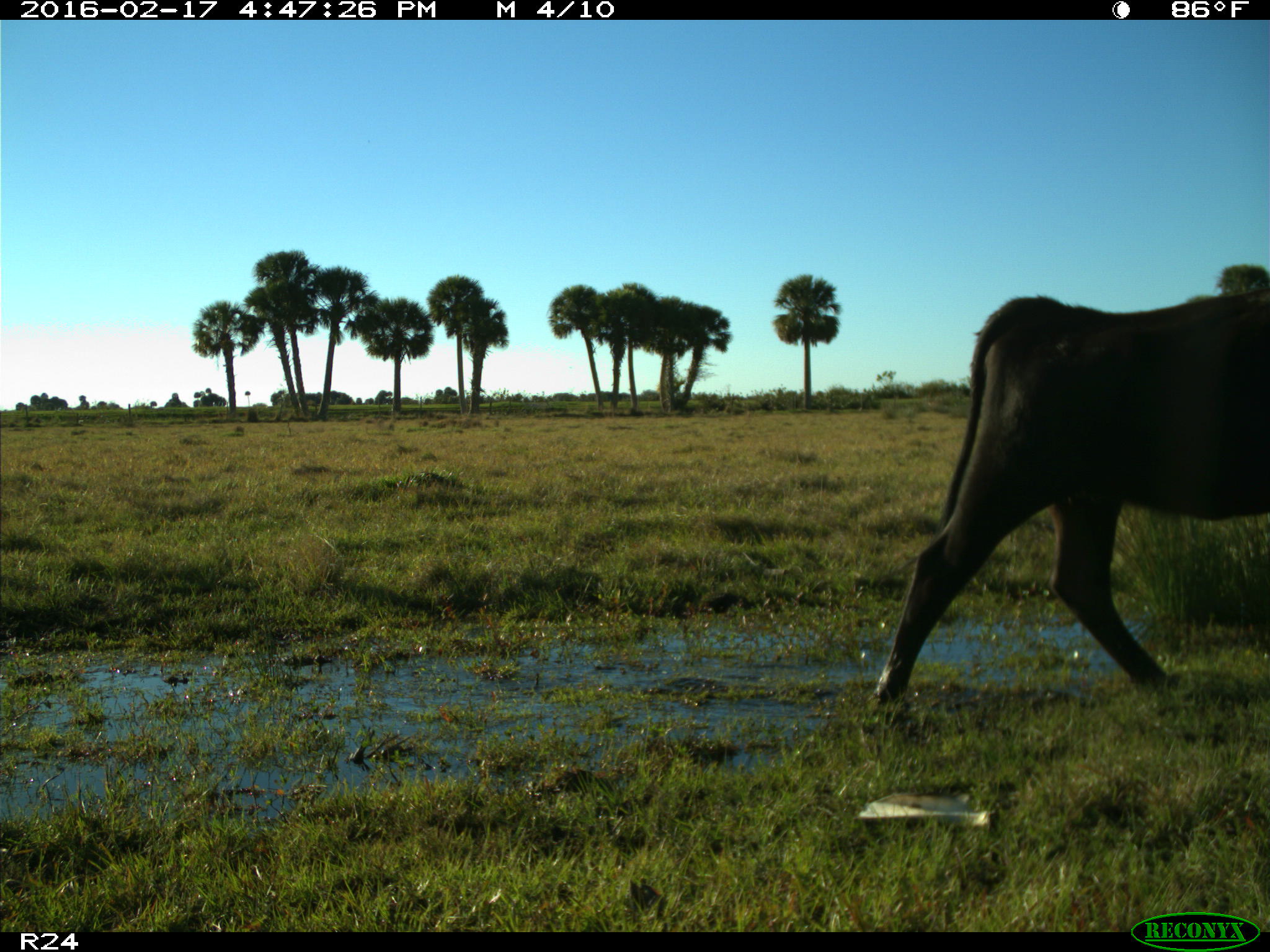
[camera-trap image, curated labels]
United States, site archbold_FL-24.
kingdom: Animalia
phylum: Chordata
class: Mammalia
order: Artiodactyla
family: Bovidae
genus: Bos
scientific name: Bos taurus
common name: domestic cow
Bos taurus (domestic cow).